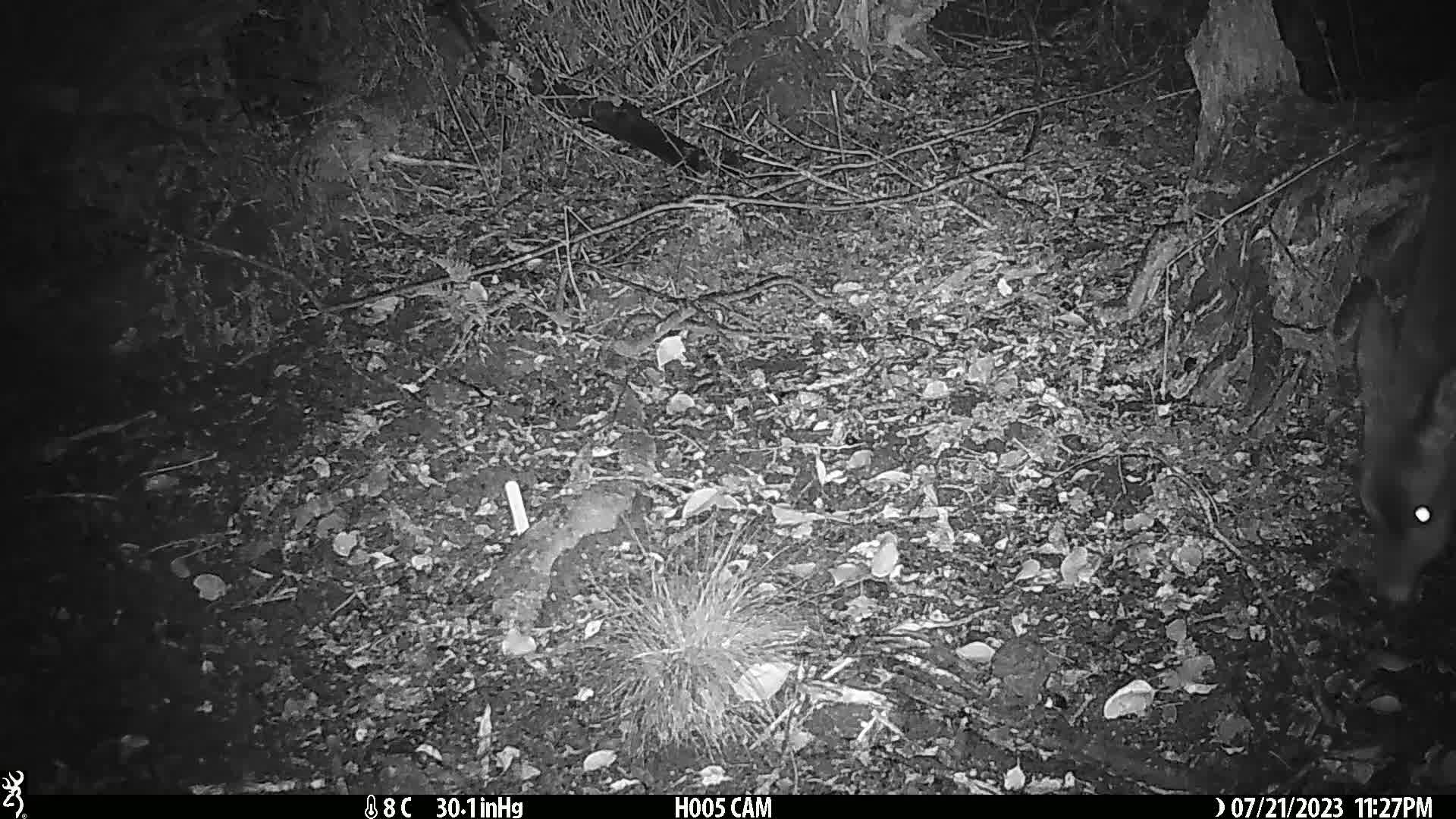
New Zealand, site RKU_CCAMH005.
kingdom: Animalia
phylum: Chordata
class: Mammalia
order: Artiodactyla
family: Cervidae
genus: Odocoileus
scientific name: Odocoileus virginianus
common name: white-tailed deer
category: white tailed deer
White tailed deer (white-tailed deer) (Odocoileus virginianus).